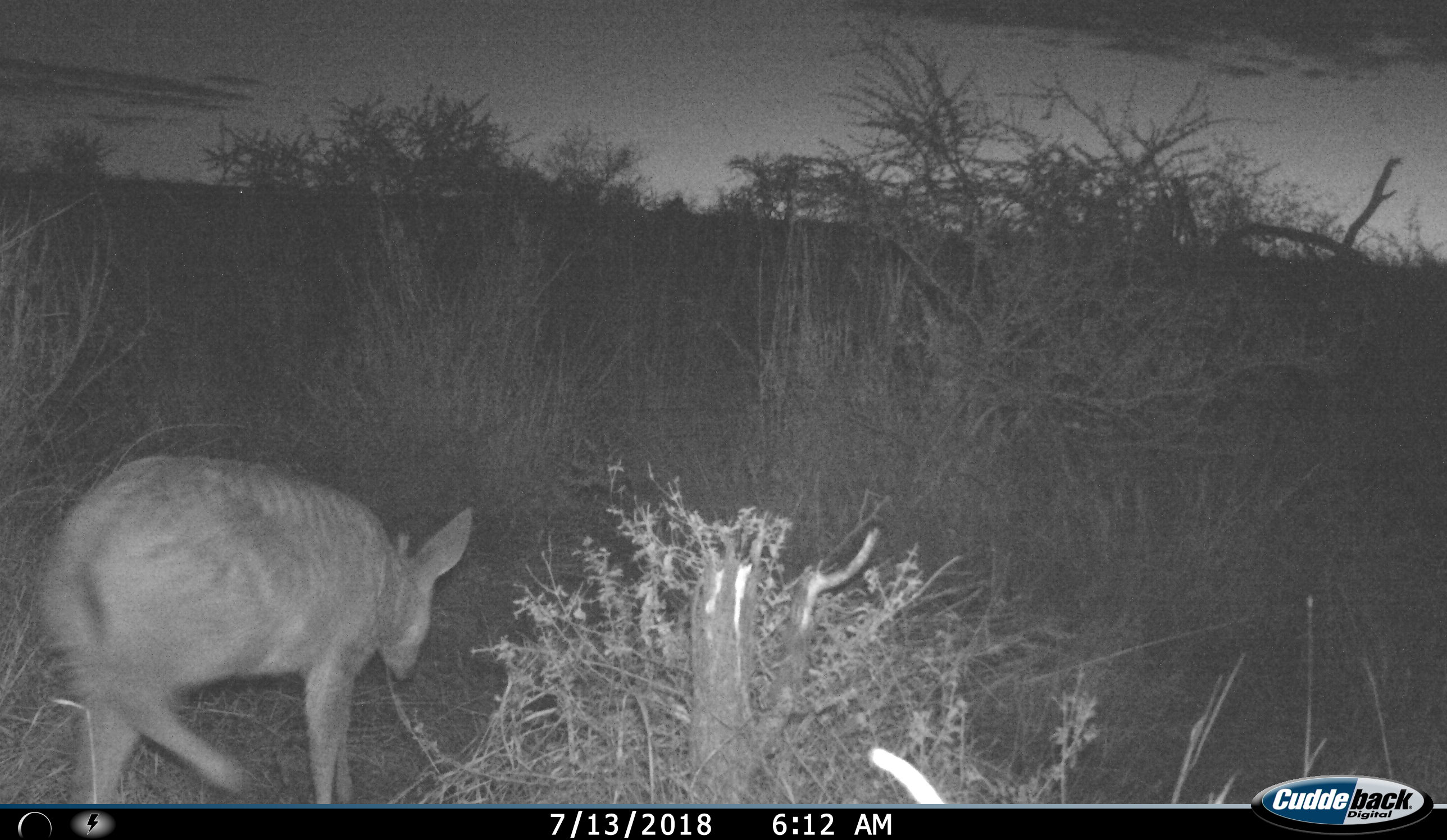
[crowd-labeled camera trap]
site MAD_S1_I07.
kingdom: Animalia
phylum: Chordata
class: Mammalia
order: Artiodactyla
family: Bovidae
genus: Redunca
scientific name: Redunca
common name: reedbuck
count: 1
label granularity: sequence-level